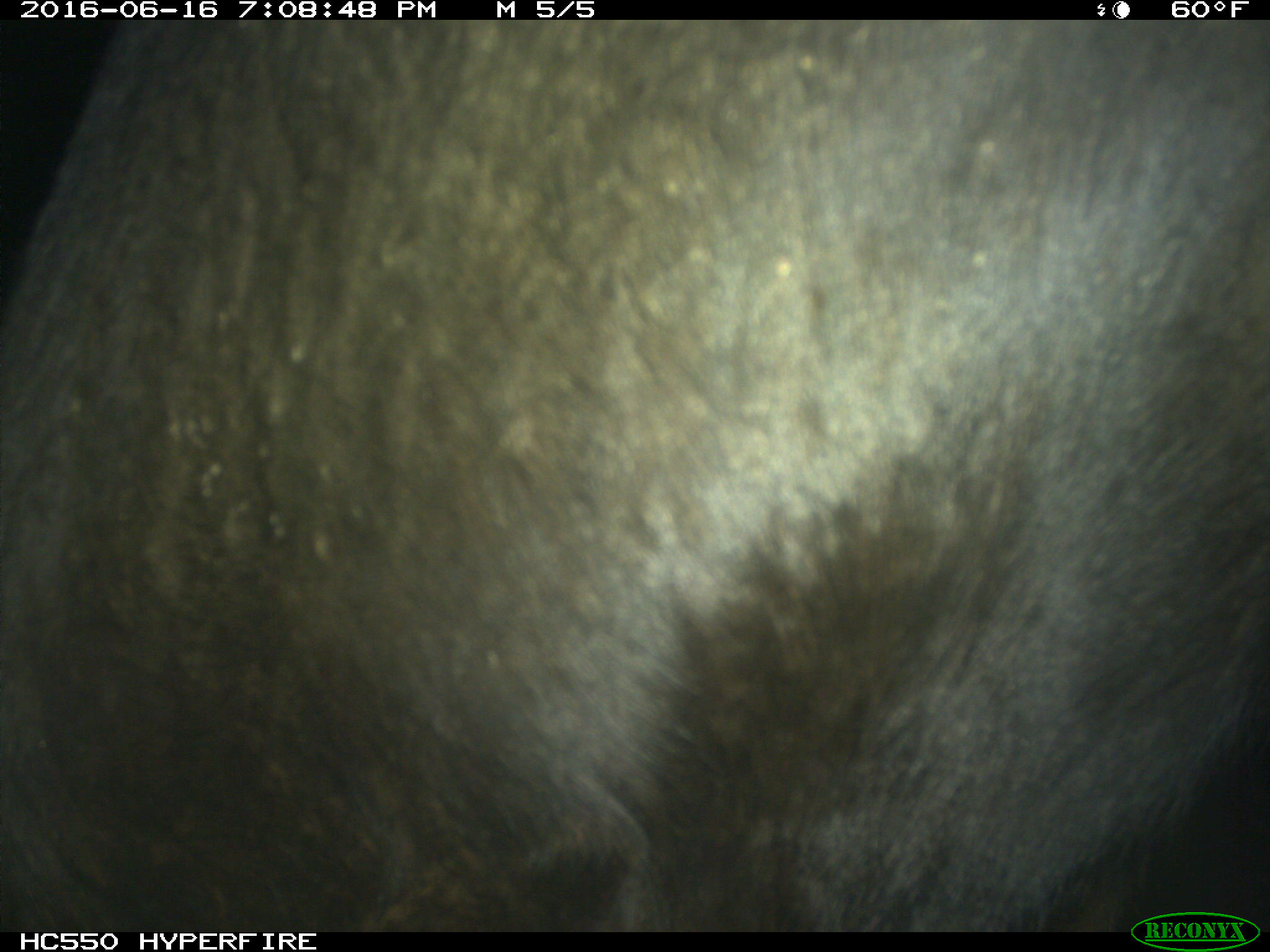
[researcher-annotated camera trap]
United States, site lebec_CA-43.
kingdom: Animalia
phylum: Chordata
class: Mammalia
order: Artiodactyla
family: Bovidae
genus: Bos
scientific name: Bos taurus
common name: domestic cow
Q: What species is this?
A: Bos taurus (domestic cow).